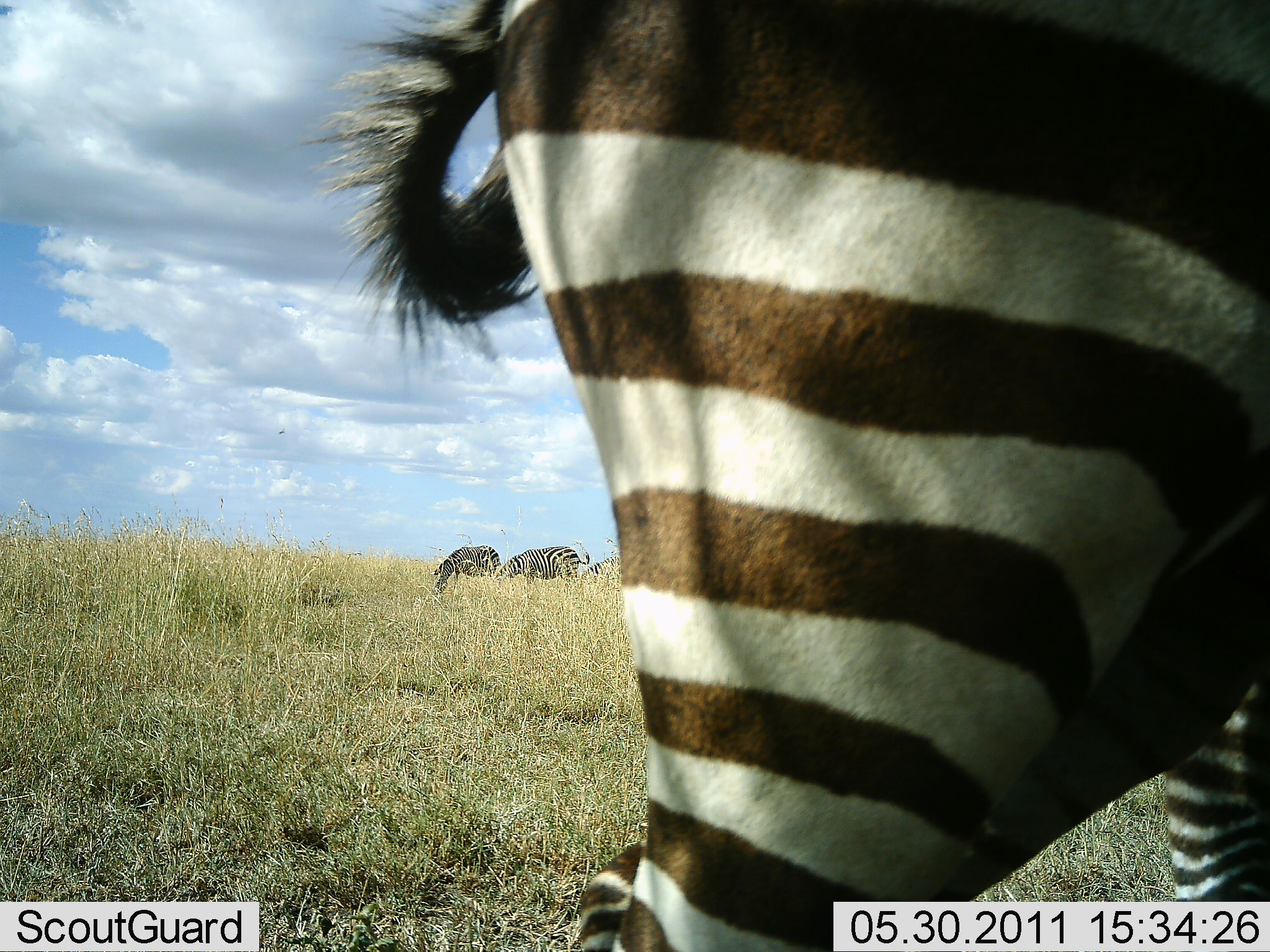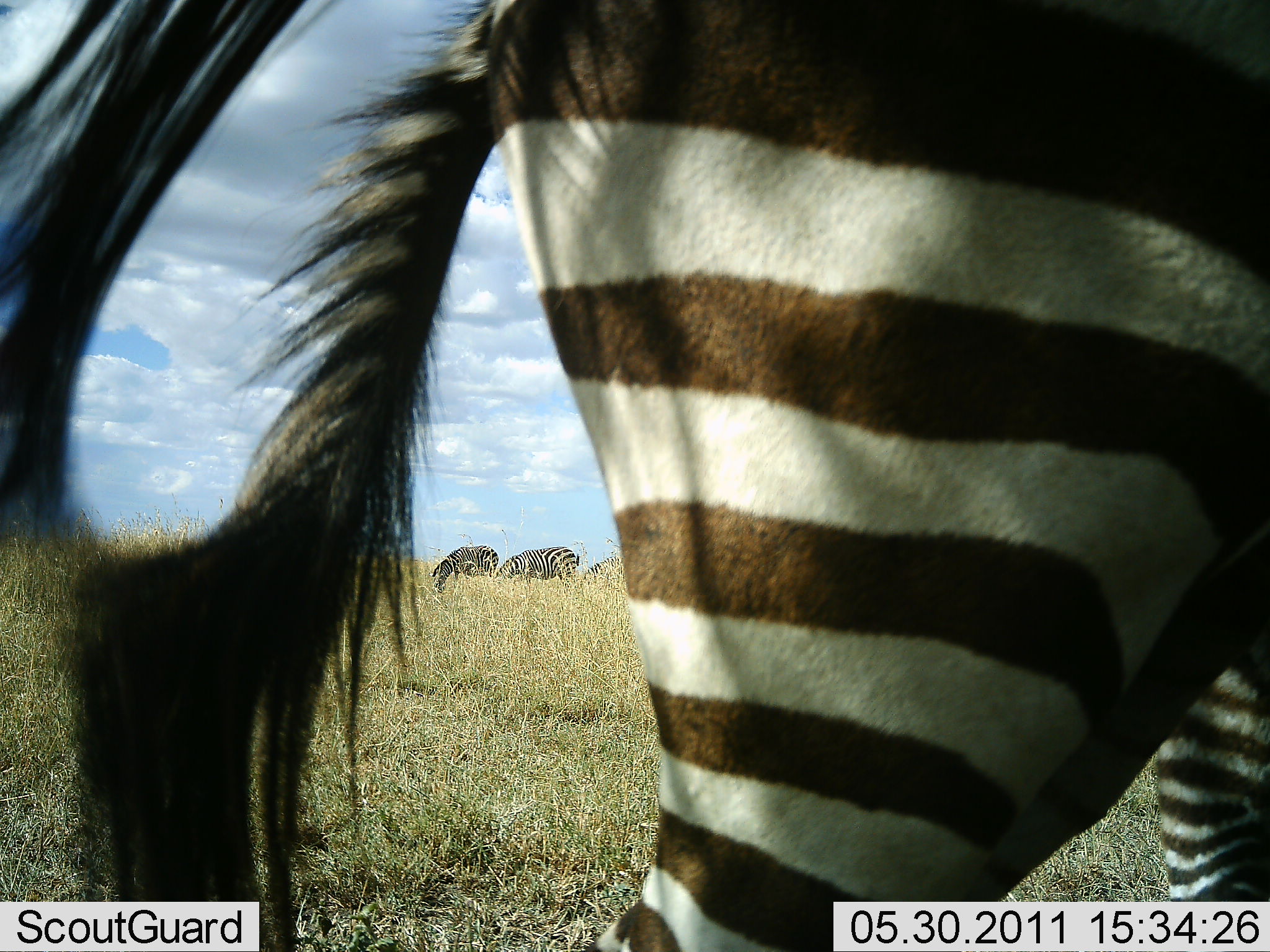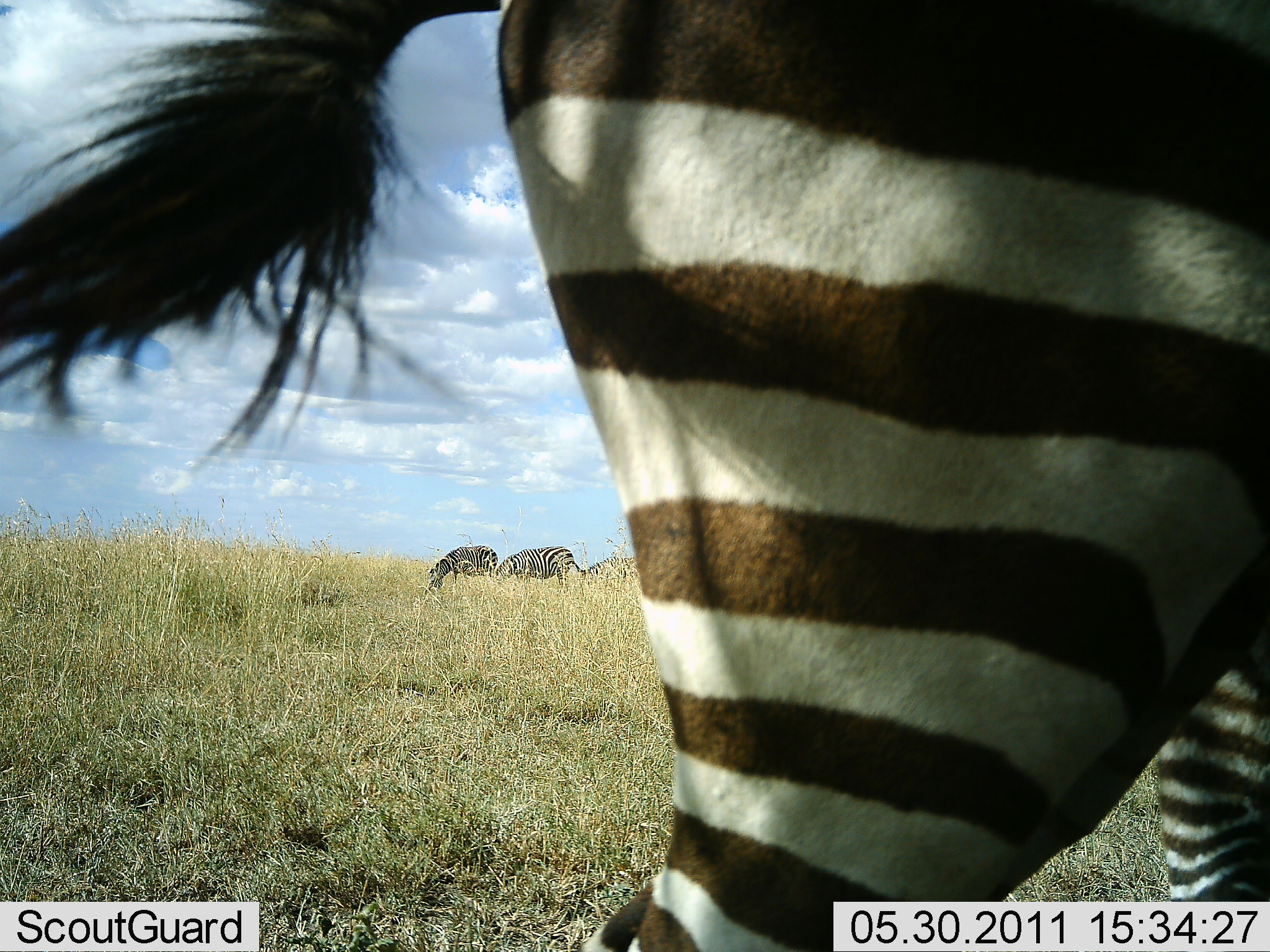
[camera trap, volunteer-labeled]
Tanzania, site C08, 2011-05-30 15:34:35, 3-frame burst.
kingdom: Animalia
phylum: Chordata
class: Mammalia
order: Perissodactyla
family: Equidae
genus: Equus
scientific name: Equus quagga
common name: plains zebra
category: zebra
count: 4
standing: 50%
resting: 0%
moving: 10%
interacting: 10%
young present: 0%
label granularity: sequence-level